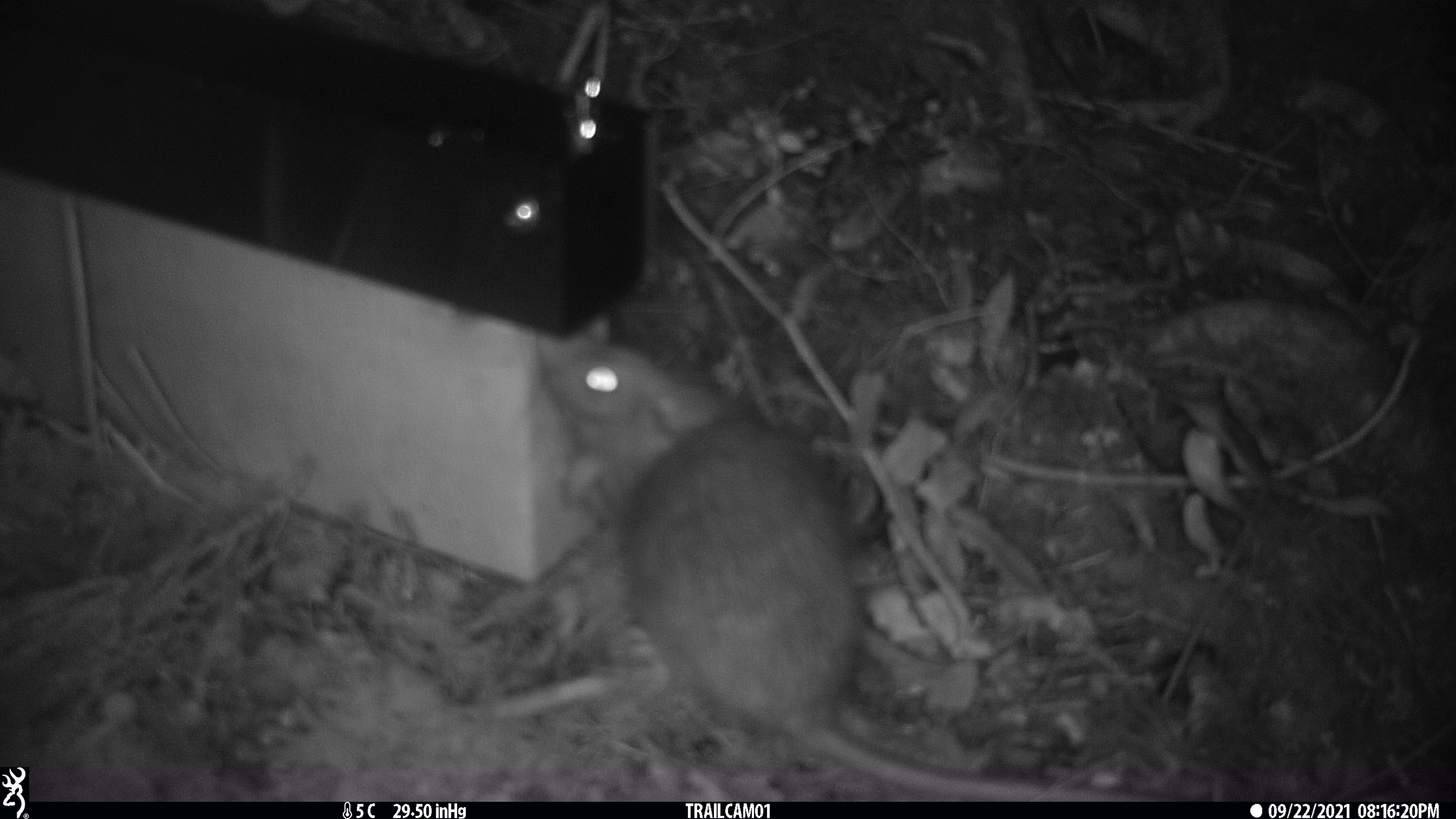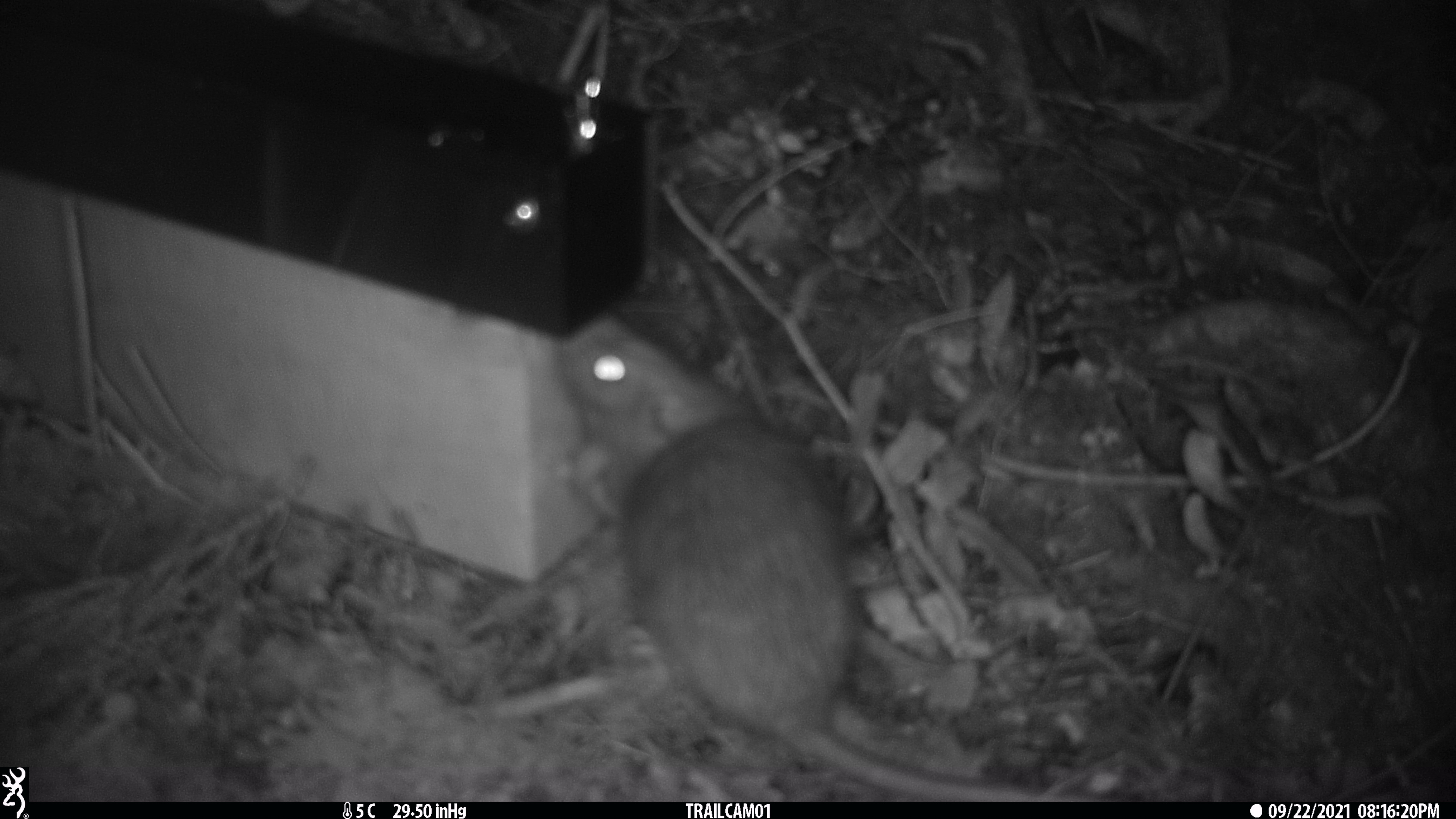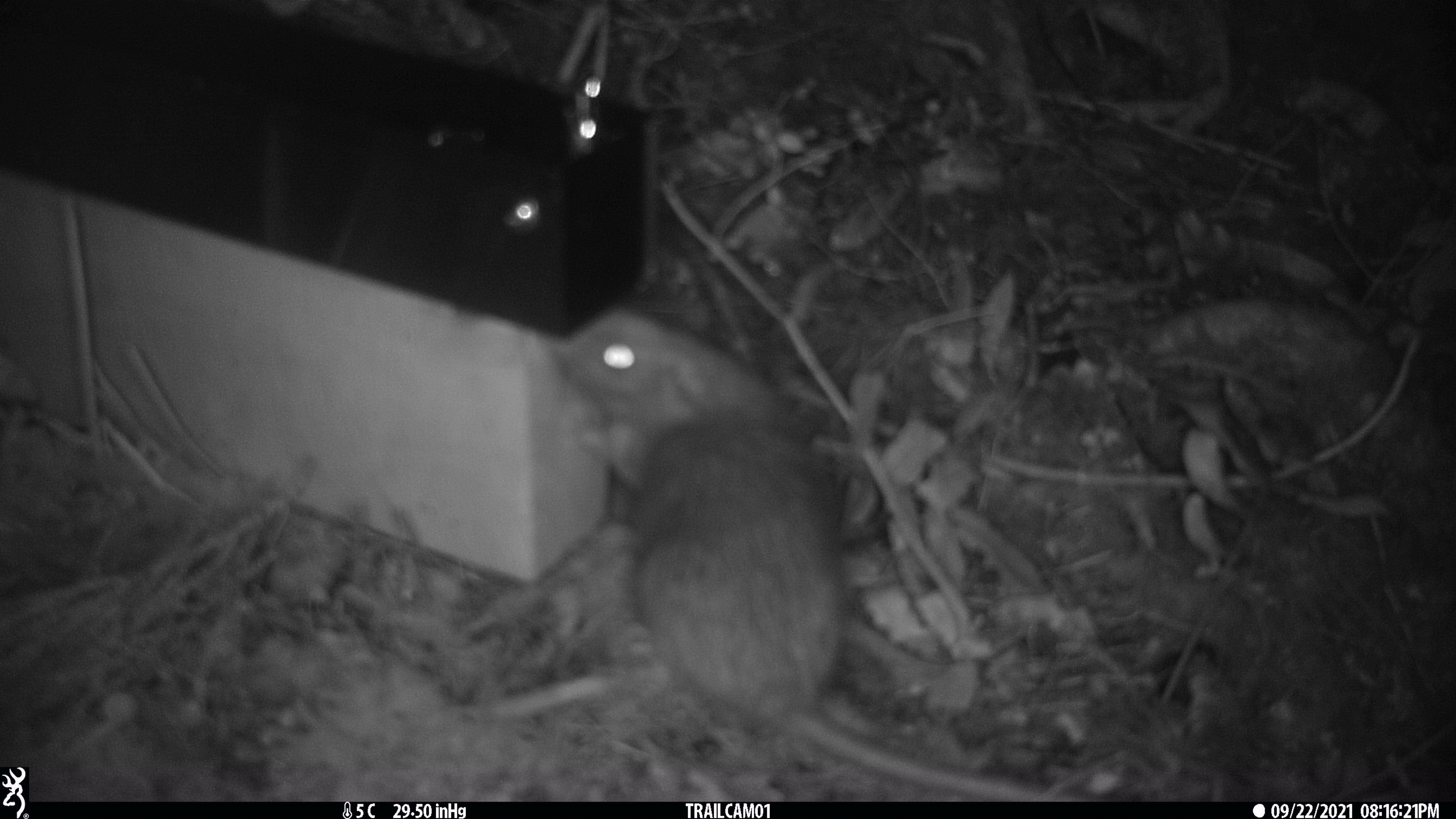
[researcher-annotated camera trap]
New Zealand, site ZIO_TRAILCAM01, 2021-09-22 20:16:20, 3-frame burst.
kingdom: Animalia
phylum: Chordata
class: Mammalia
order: Rodentia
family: Muridae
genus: Rattus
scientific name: Rattus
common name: rat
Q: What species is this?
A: Rat (Rattus).